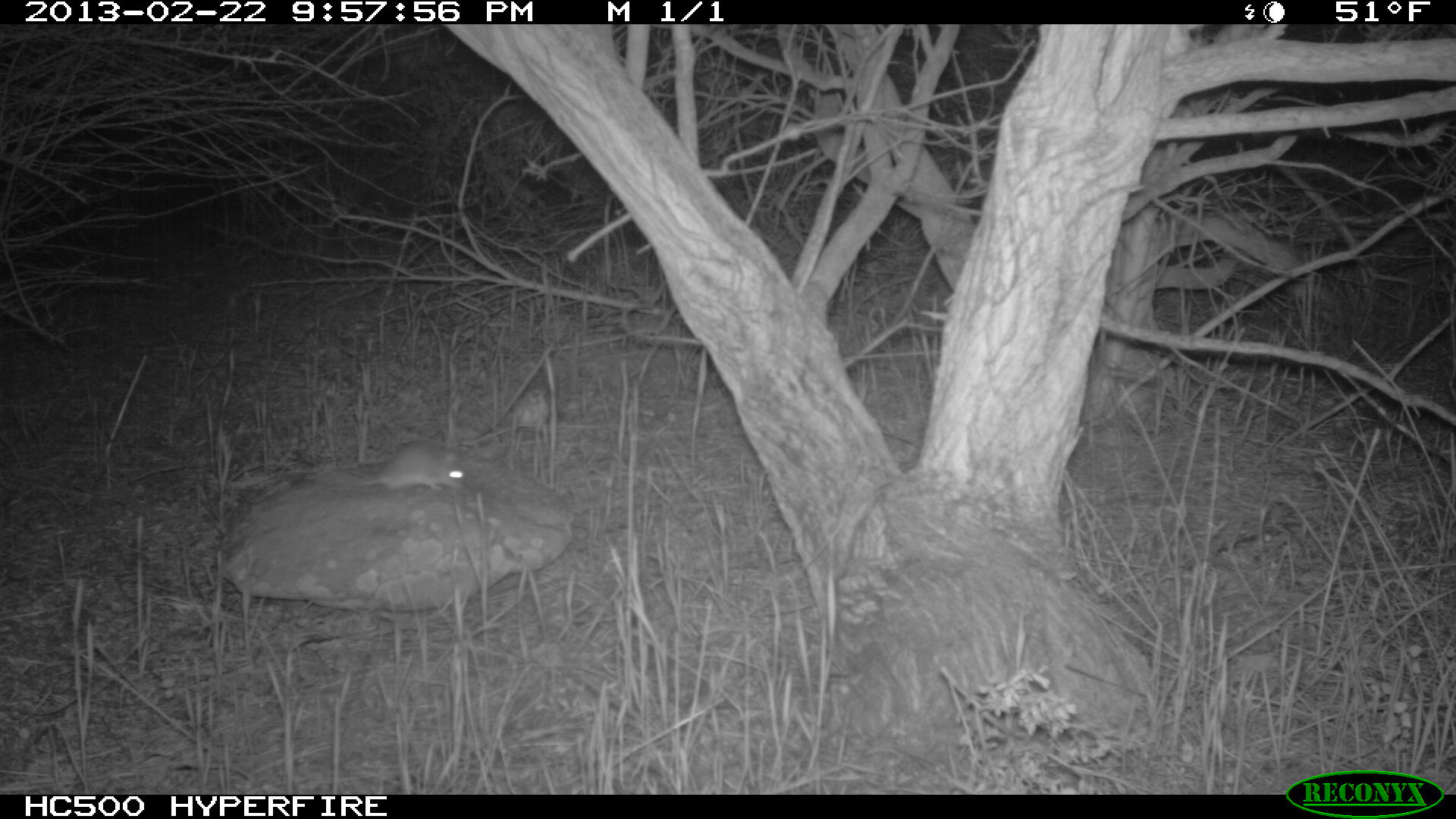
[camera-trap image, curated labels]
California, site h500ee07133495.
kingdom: Animalia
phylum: Chordata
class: Mammalia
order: Rodentia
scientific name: Rodentia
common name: rodent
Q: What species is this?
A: Rodent (Rodentia).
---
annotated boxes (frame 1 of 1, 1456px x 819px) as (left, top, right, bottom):
rodent: (323, 440, 472, 490)